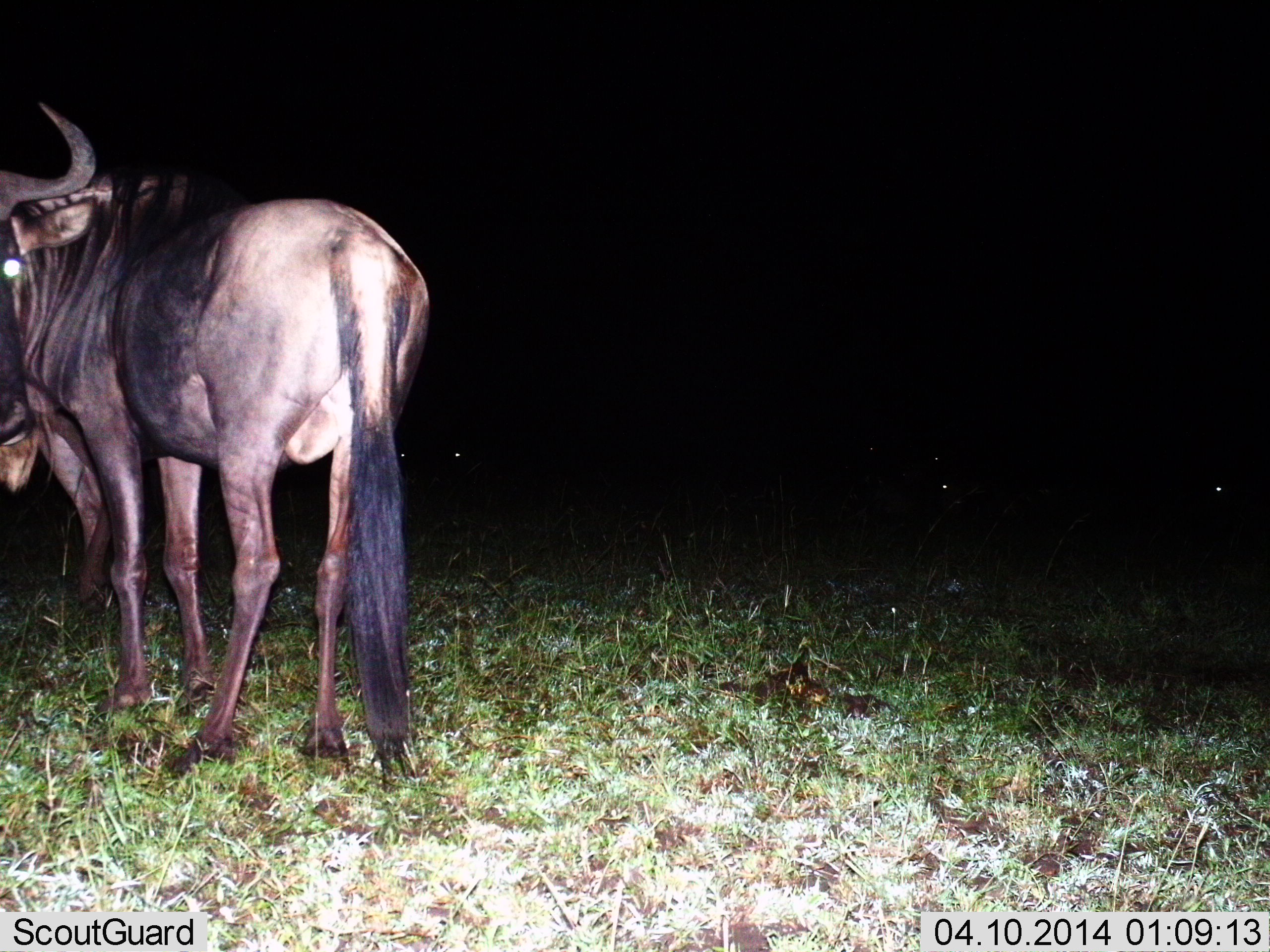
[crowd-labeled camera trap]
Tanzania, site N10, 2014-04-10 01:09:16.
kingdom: Animalia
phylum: Chordata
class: Mammalia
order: Artiodactyla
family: Bovidae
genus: Connochaetes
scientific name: Connochaetes taurinus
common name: blue wildebeest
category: wildebeest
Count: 2.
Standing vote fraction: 100%.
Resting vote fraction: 0%.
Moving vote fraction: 10%.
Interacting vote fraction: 0%.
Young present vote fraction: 0%.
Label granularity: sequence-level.